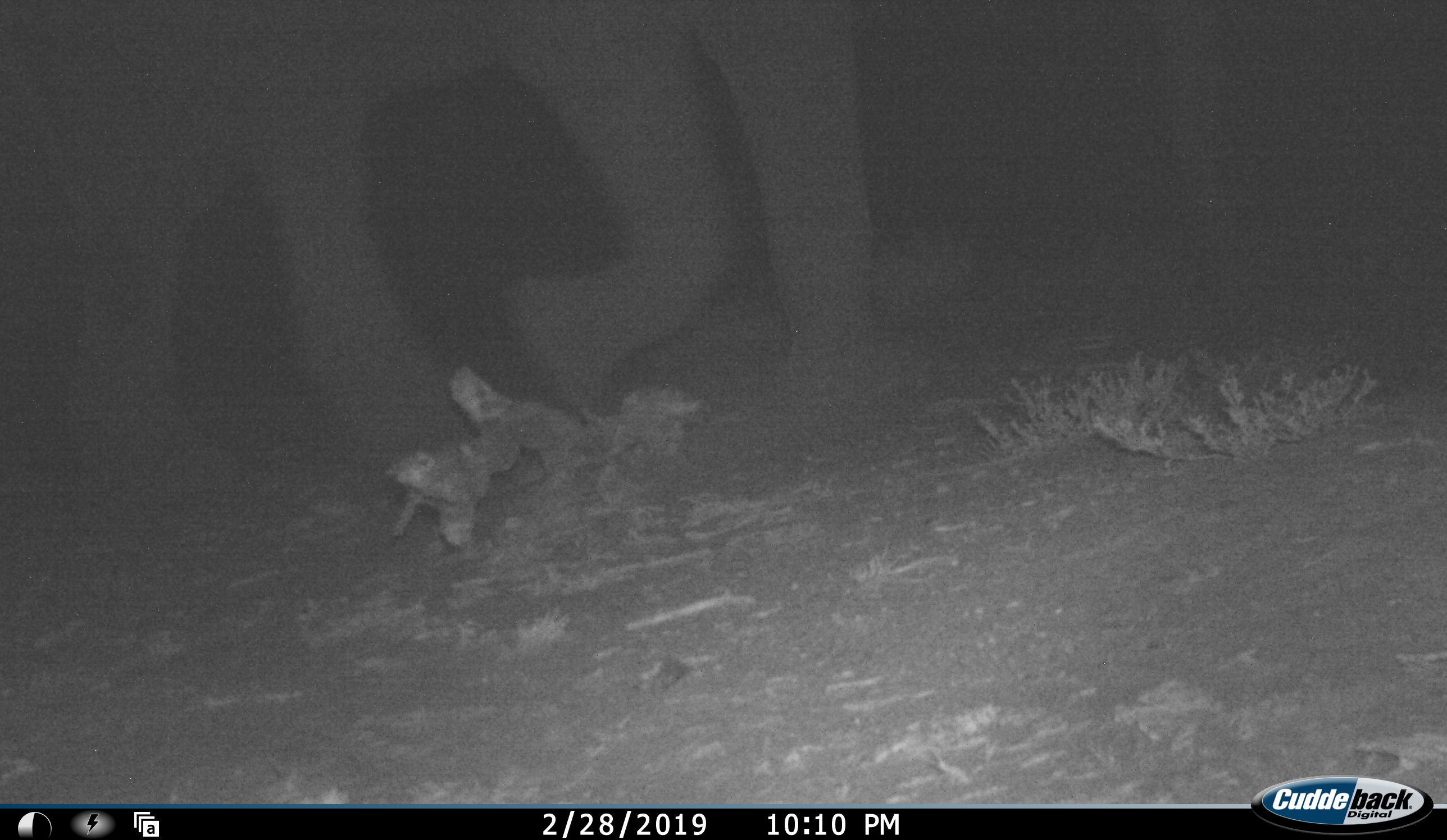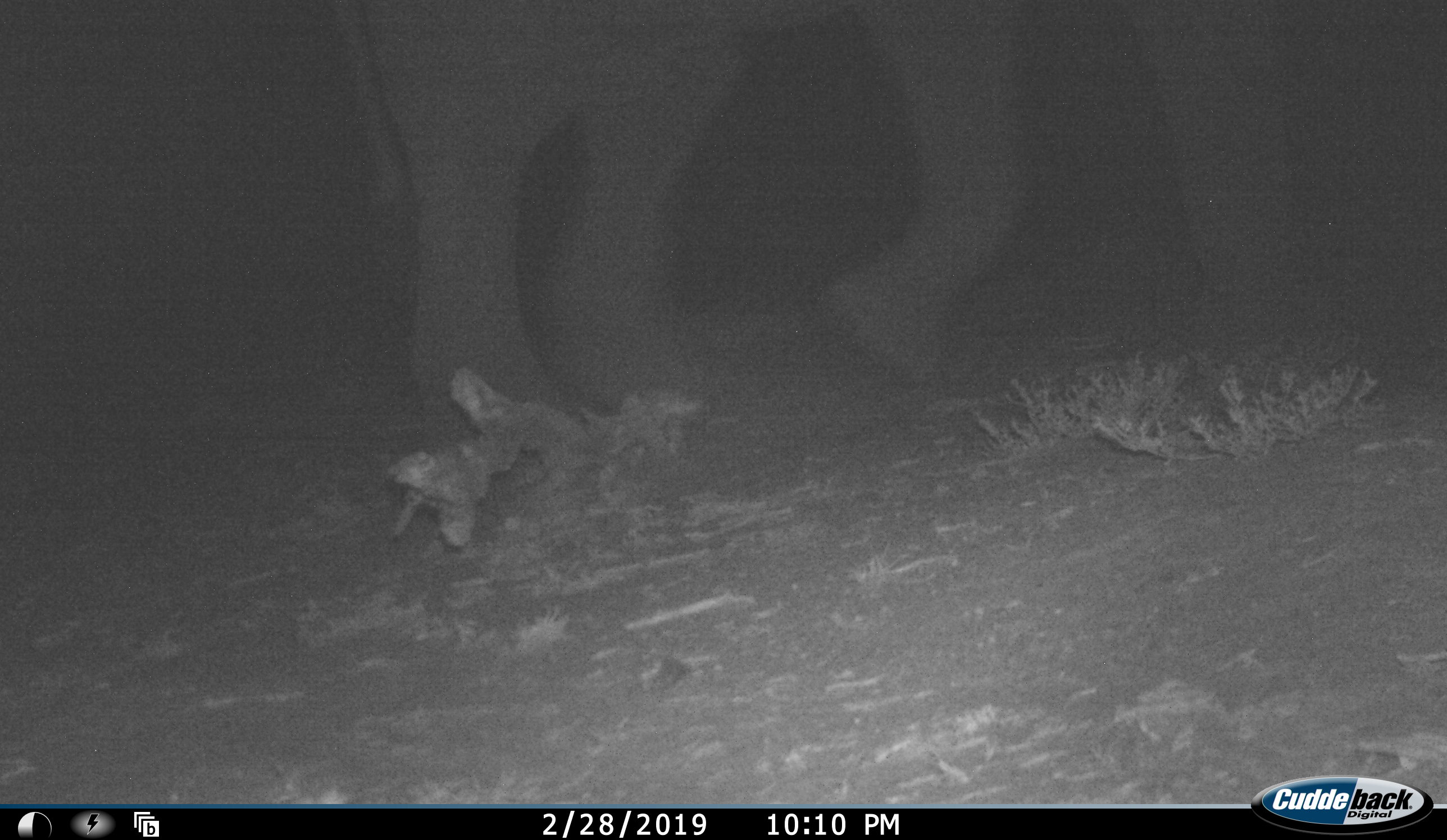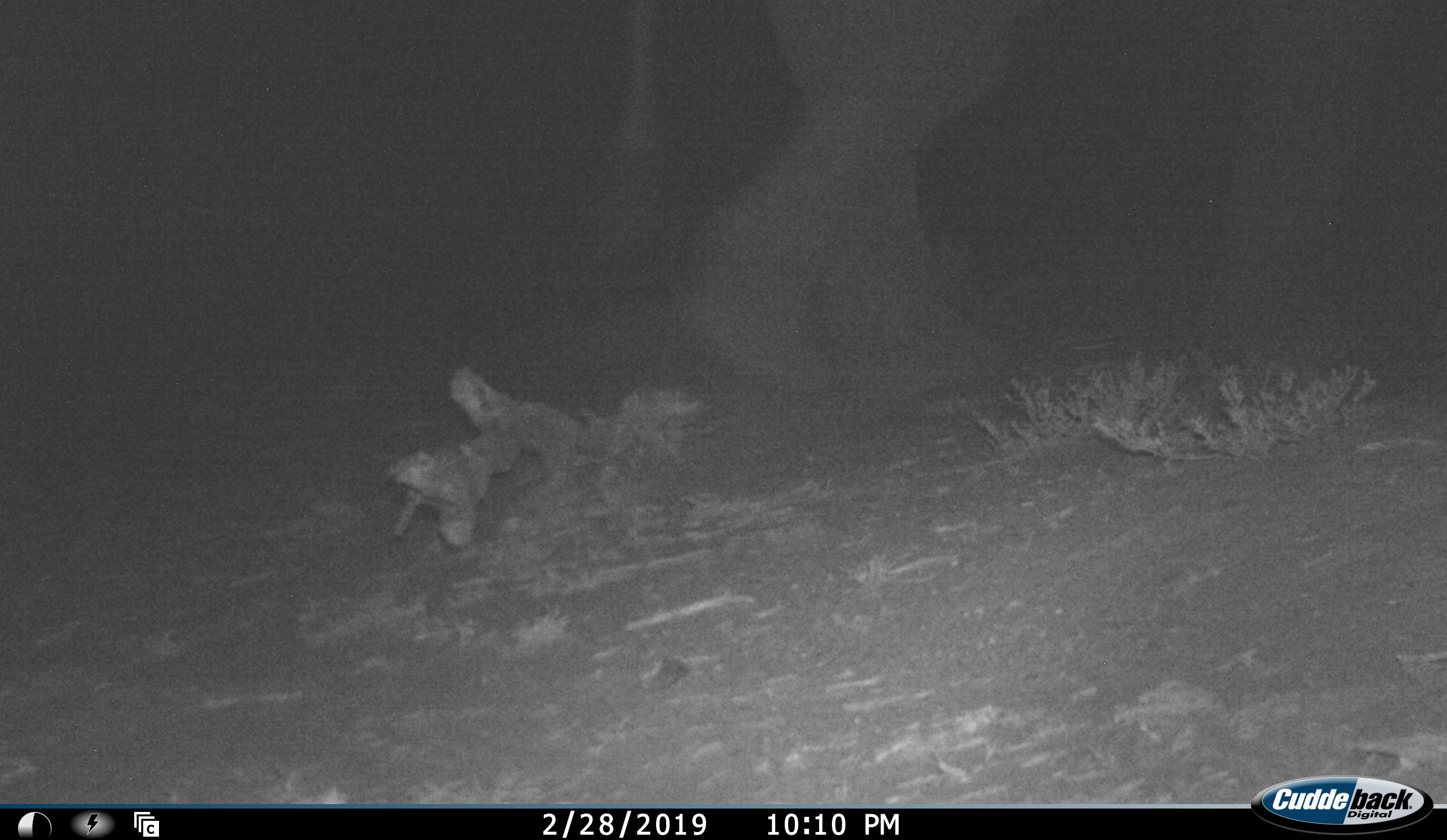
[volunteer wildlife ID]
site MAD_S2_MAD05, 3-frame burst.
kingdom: Animalia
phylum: Chordata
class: Mammalia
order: Proboscidea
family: Elephantidae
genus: Loxodonta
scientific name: Loxodonta africana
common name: african bush elephant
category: elephant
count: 1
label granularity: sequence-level